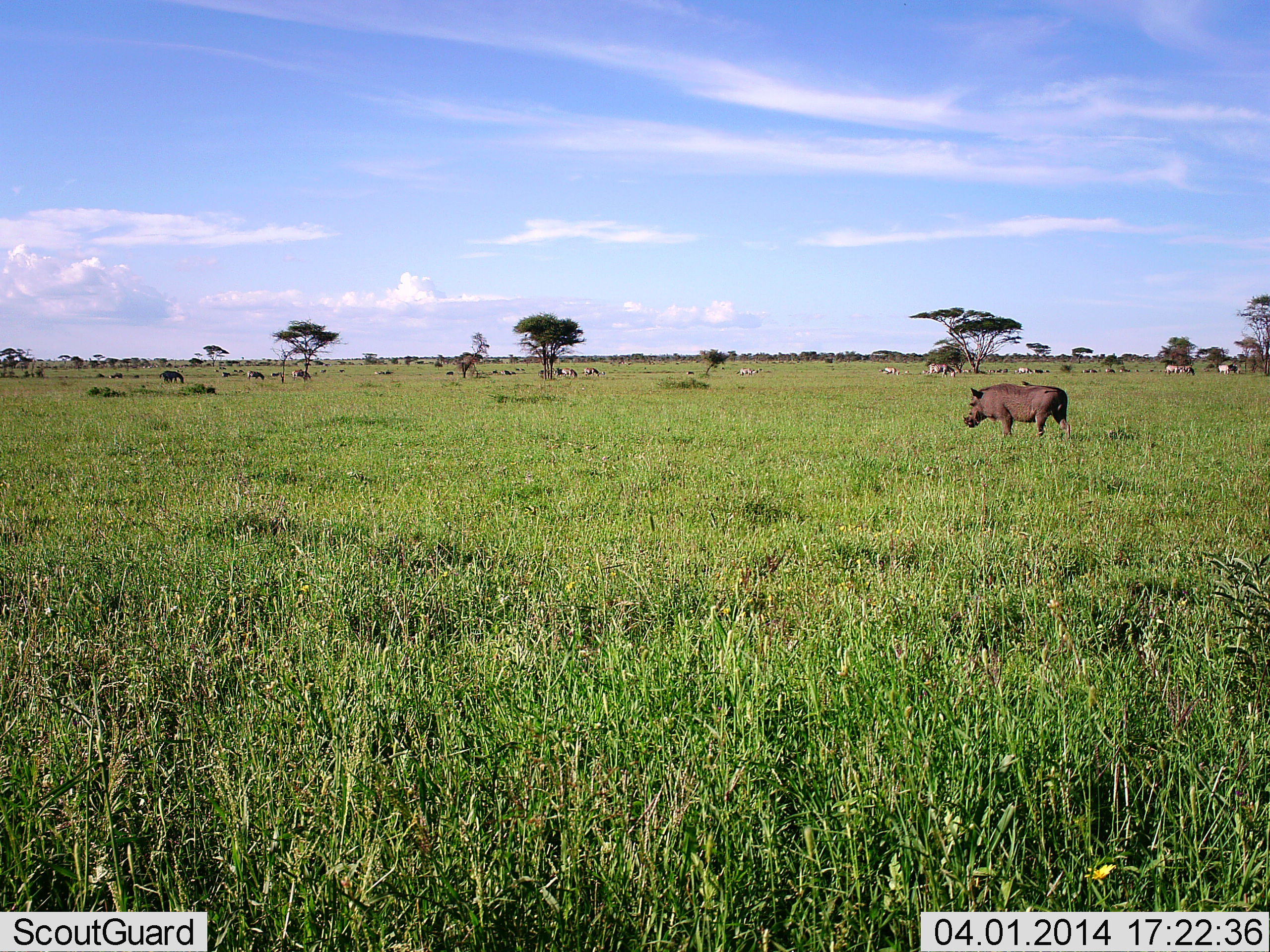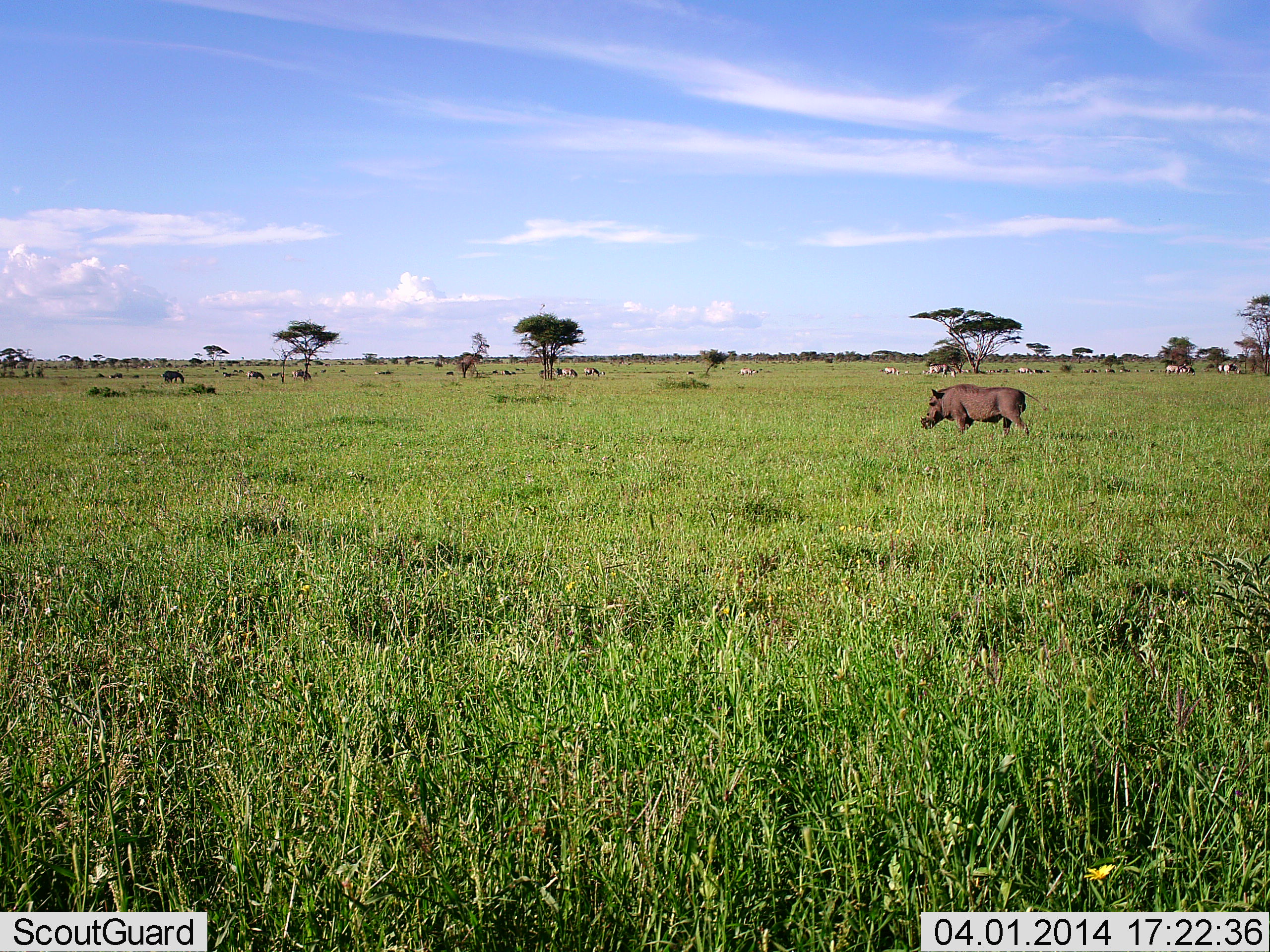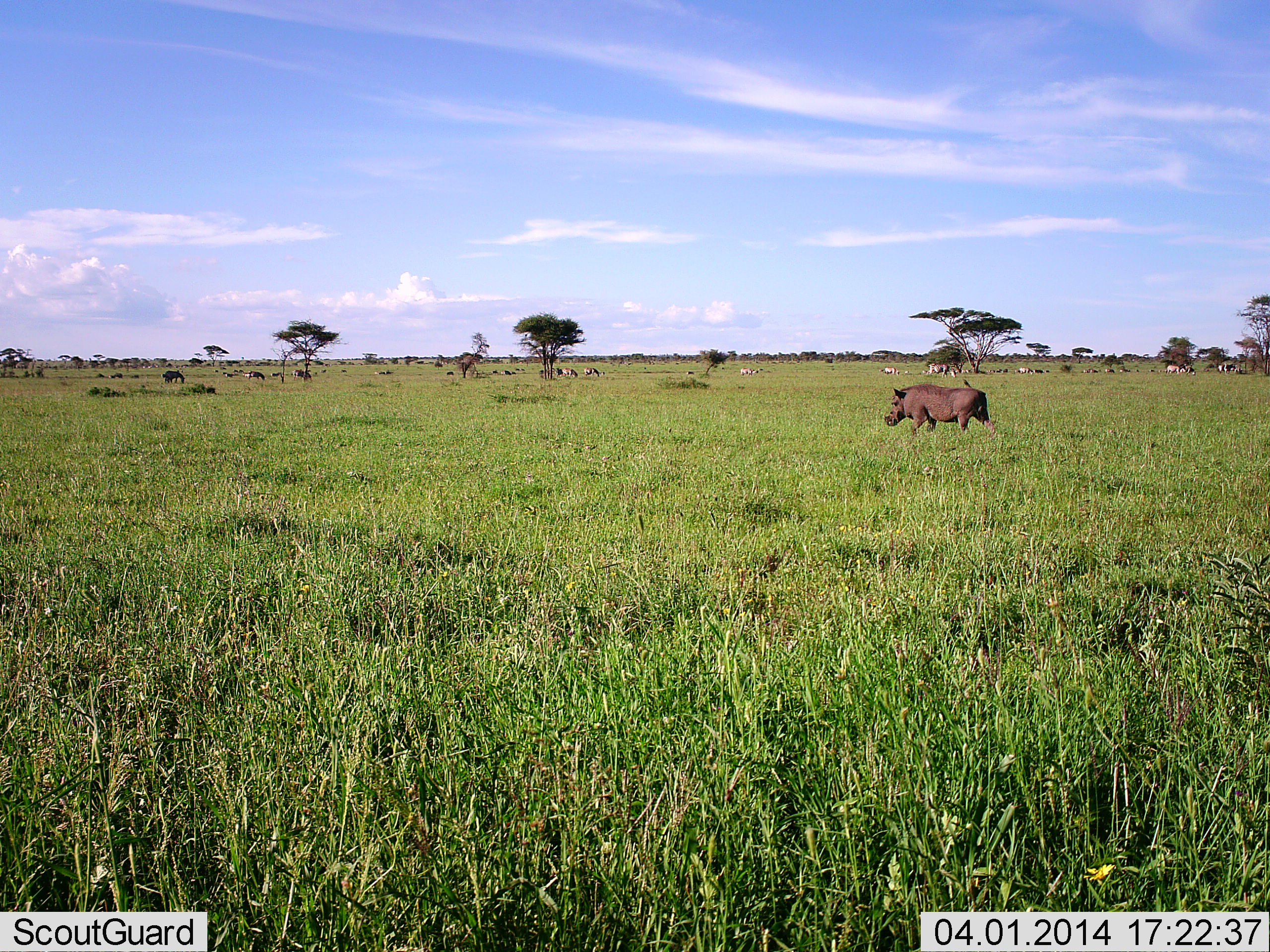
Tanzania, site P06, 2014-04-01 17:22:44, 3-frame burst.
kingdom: Animalia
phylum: Chordata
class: Mammalia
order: Artiodactyla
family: Suidae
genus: Phacochoerus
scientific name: Phacochoerus africanus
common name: warthog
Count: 1.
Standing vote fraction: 0%.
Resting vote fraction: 0%.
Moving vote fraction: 100%.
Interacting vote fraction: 0%.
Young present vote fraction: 0%.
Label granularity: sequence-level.